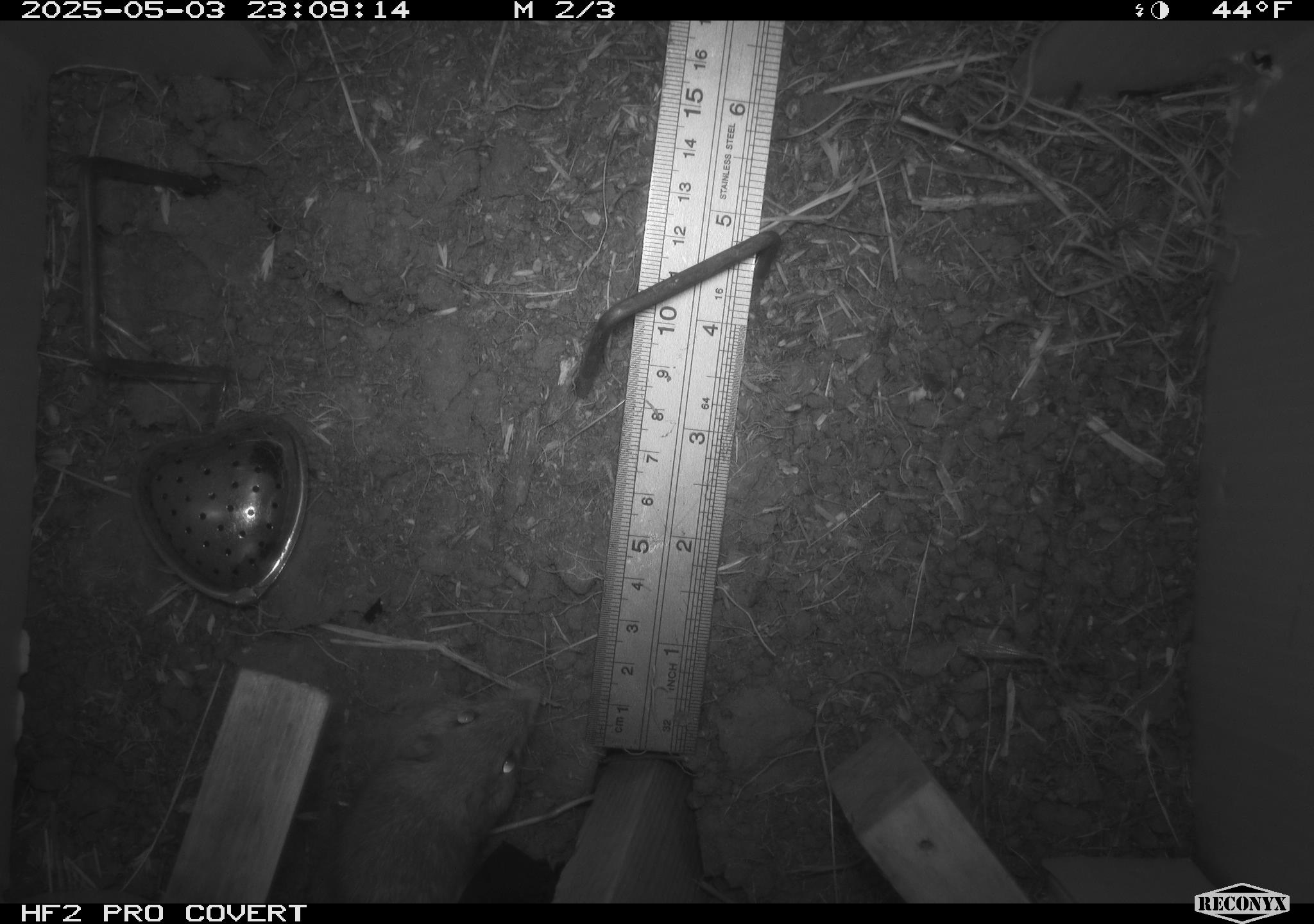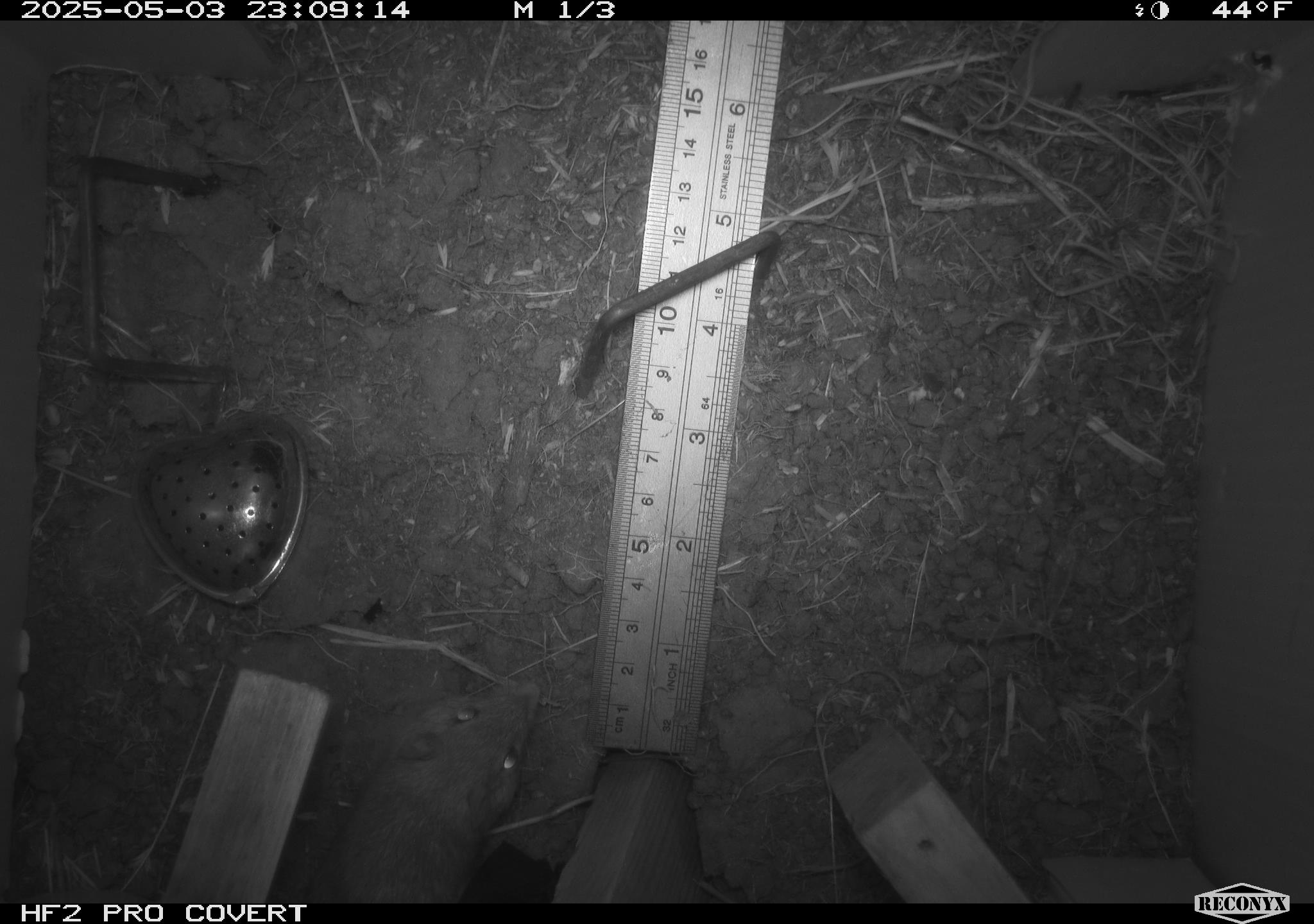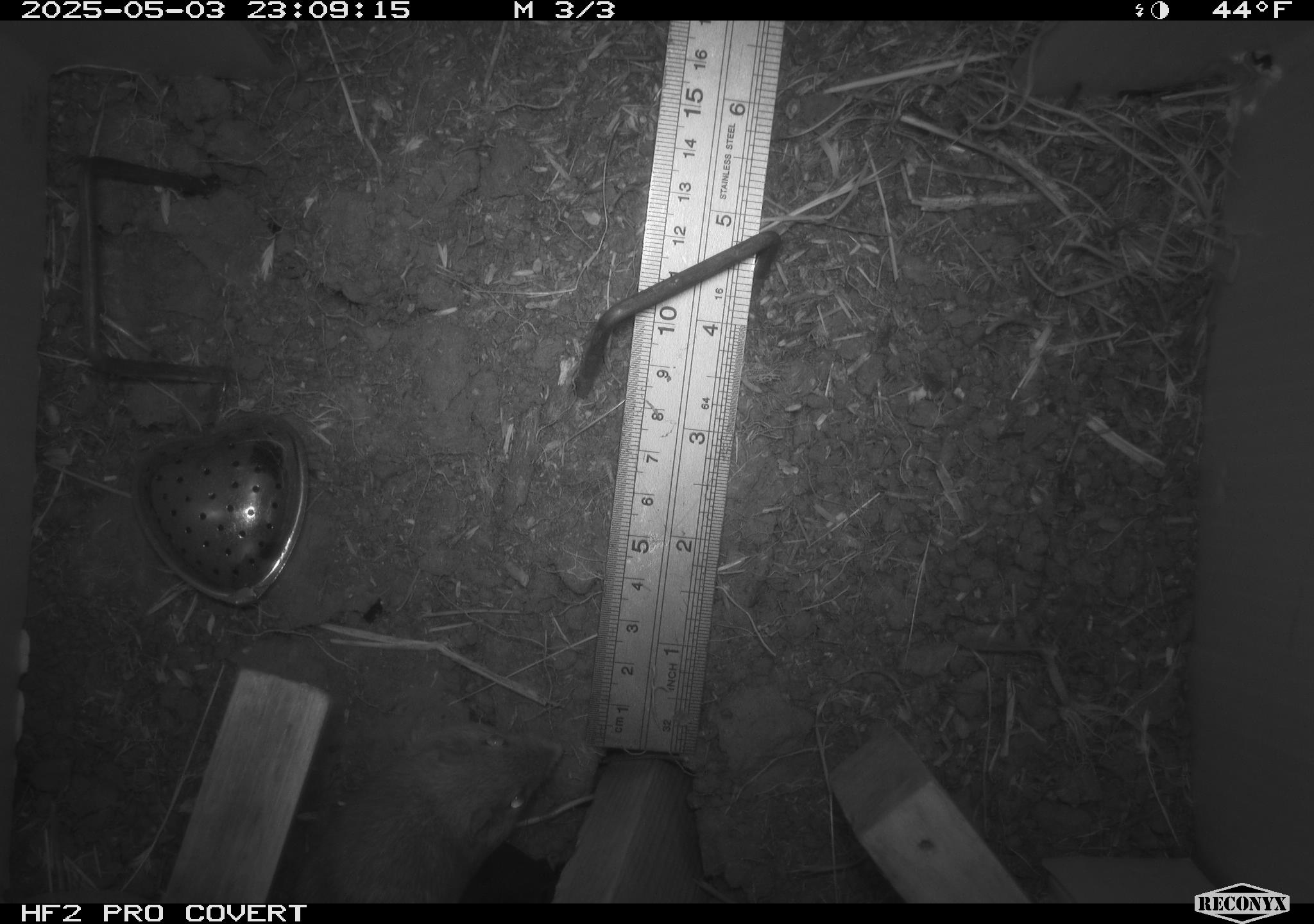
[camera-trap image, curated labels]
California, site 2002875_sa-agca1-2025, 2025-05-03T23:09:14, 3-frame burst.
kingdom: Animalia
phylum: Chordata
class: Mammalia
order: Rodentia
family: Heteromyidae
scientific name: Heteromyidae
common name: kangaroo rats and pocket mice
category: heteromyidae family